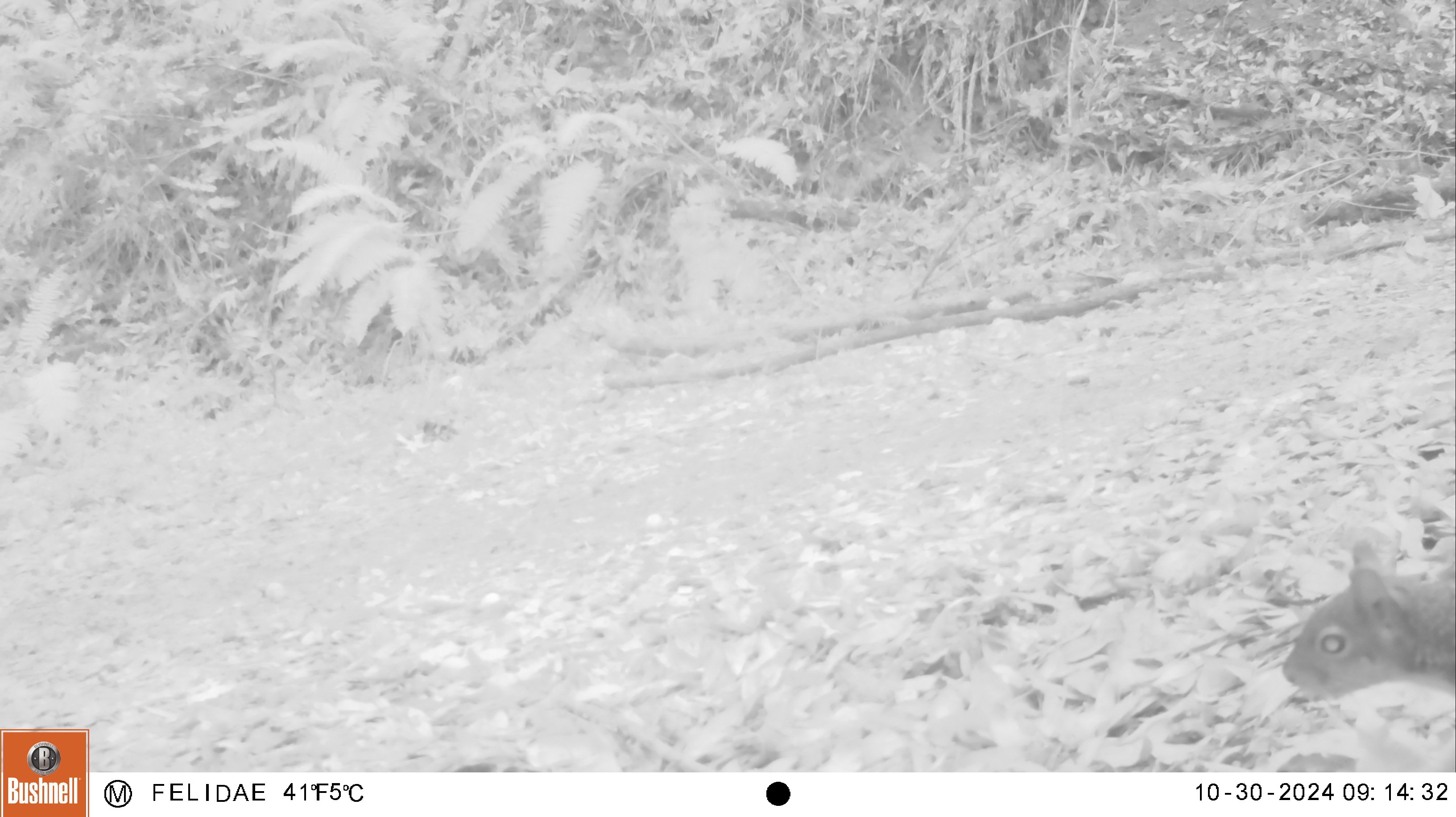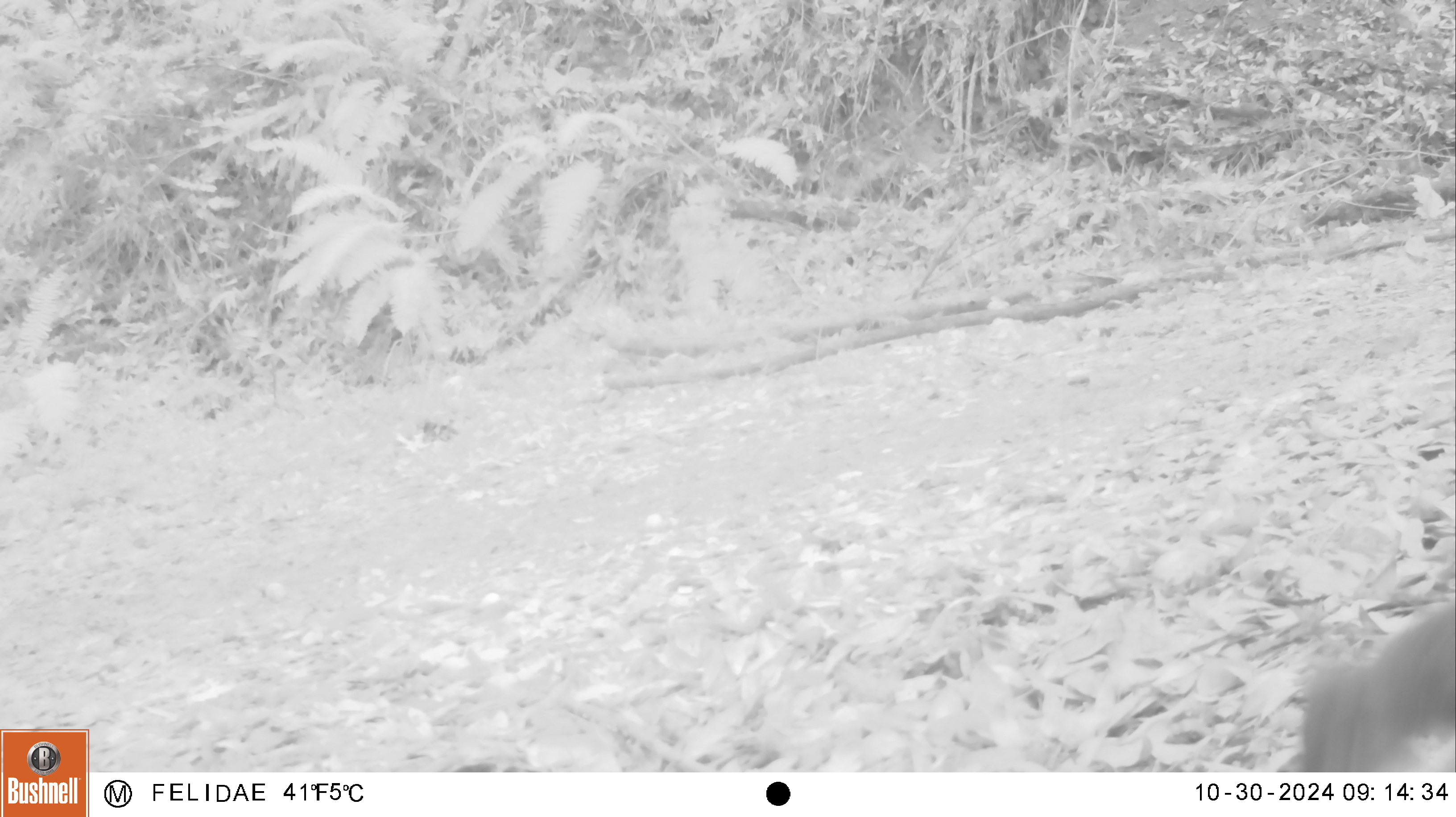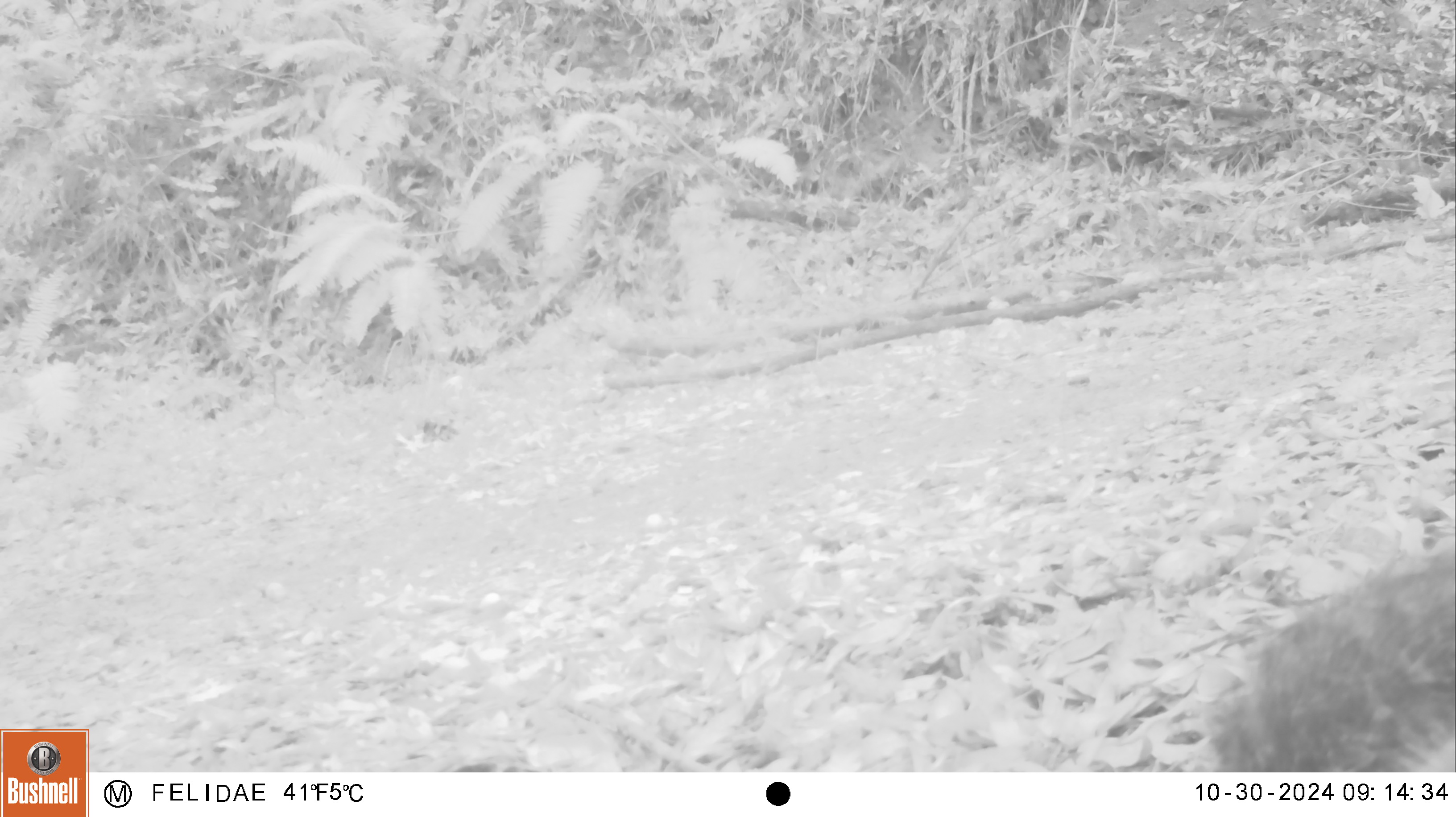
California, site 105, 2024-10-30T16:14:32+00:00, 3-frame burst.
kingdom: Animalia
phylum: Chordata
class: Mammalia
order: Rodentia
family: Sciuridae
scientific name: Sciuridae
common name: squirrel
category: unknown squirrel